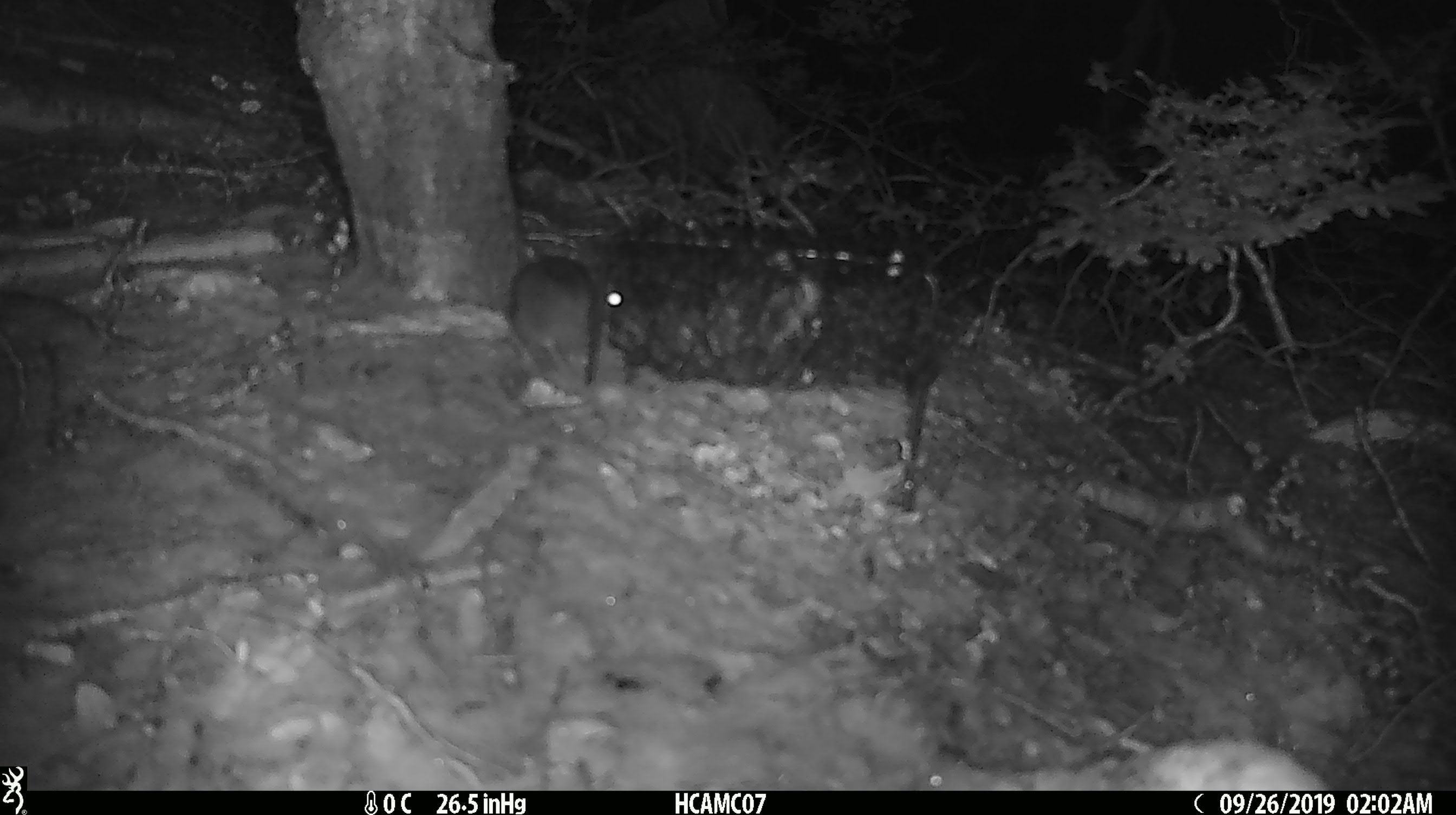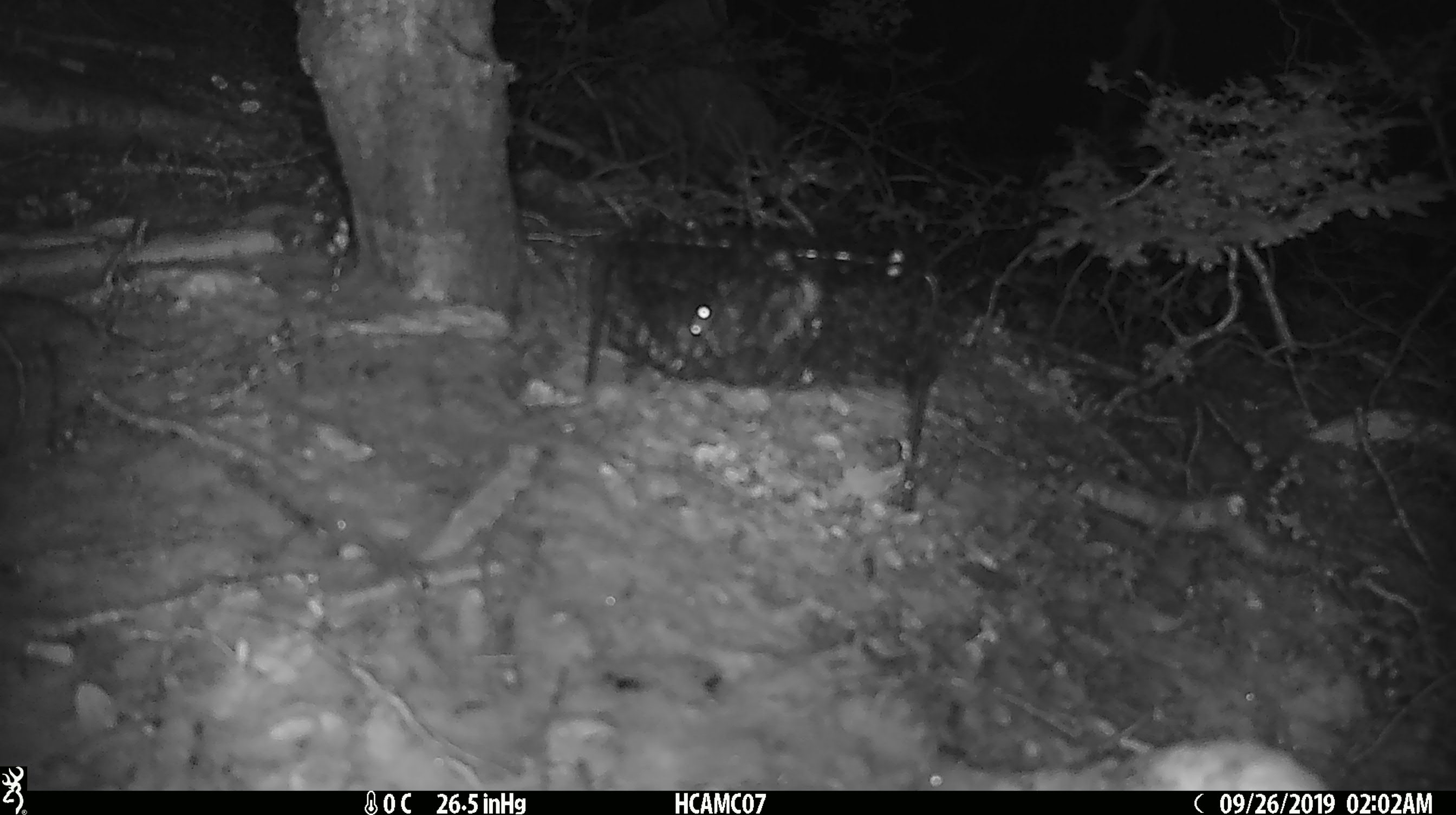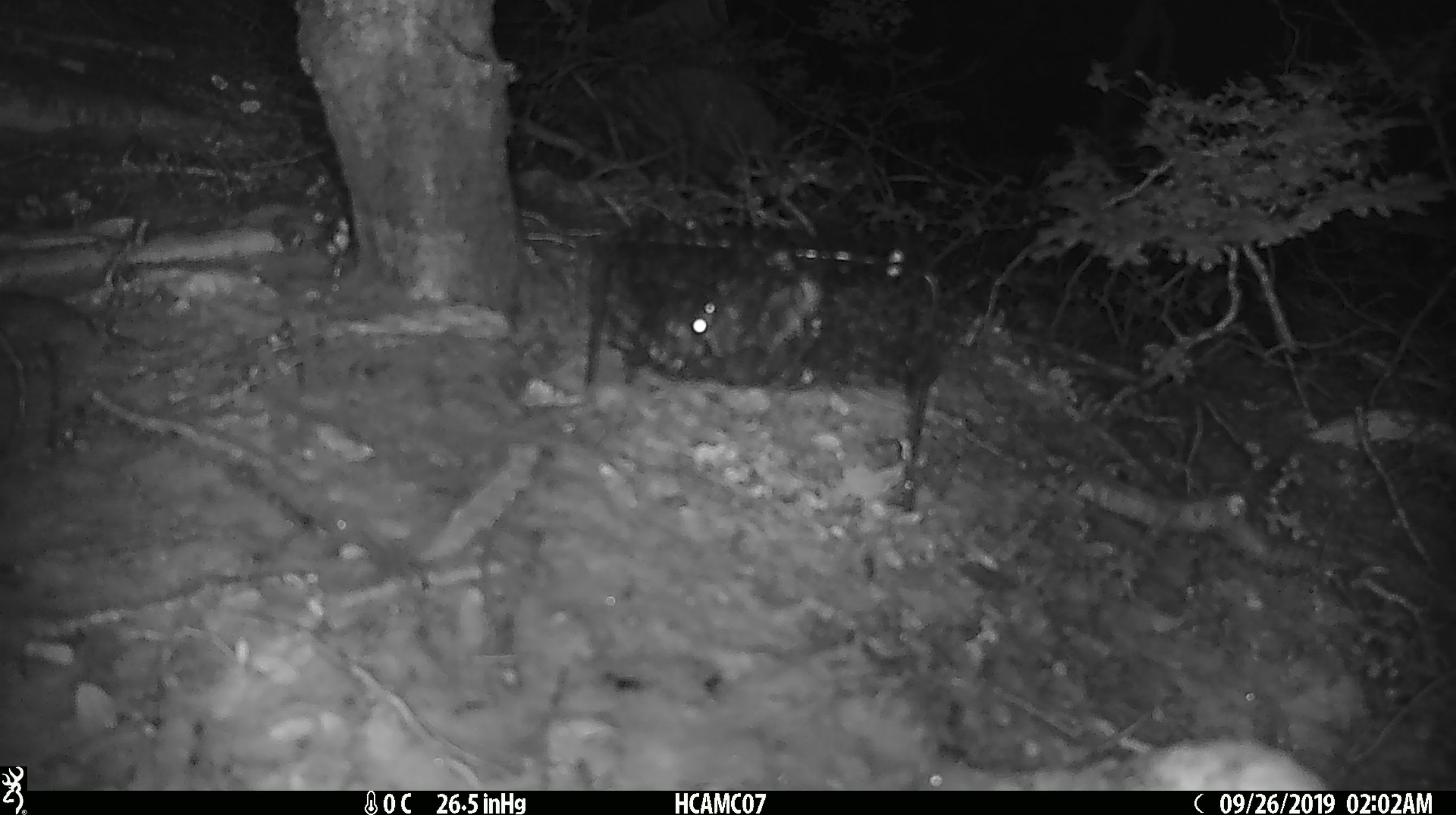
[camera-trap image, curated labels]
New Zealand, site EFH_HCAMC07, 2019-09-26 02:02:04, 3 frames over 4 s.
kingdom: Animalia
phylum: Chordata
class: Mammalia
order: Rodentia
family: Muridae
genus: Mus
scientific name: Mus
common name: mouse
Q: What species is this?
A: Mouse (Mus).